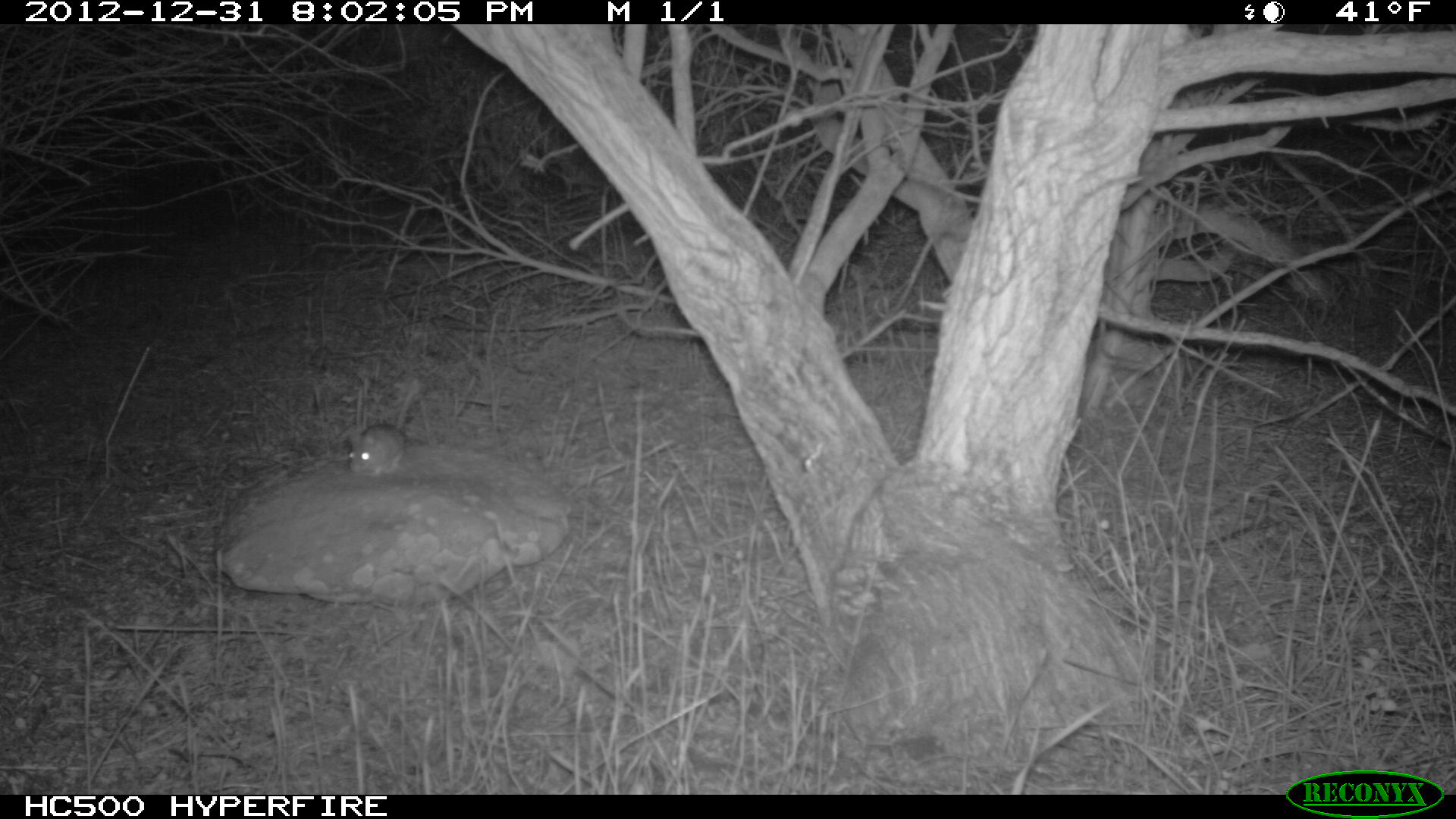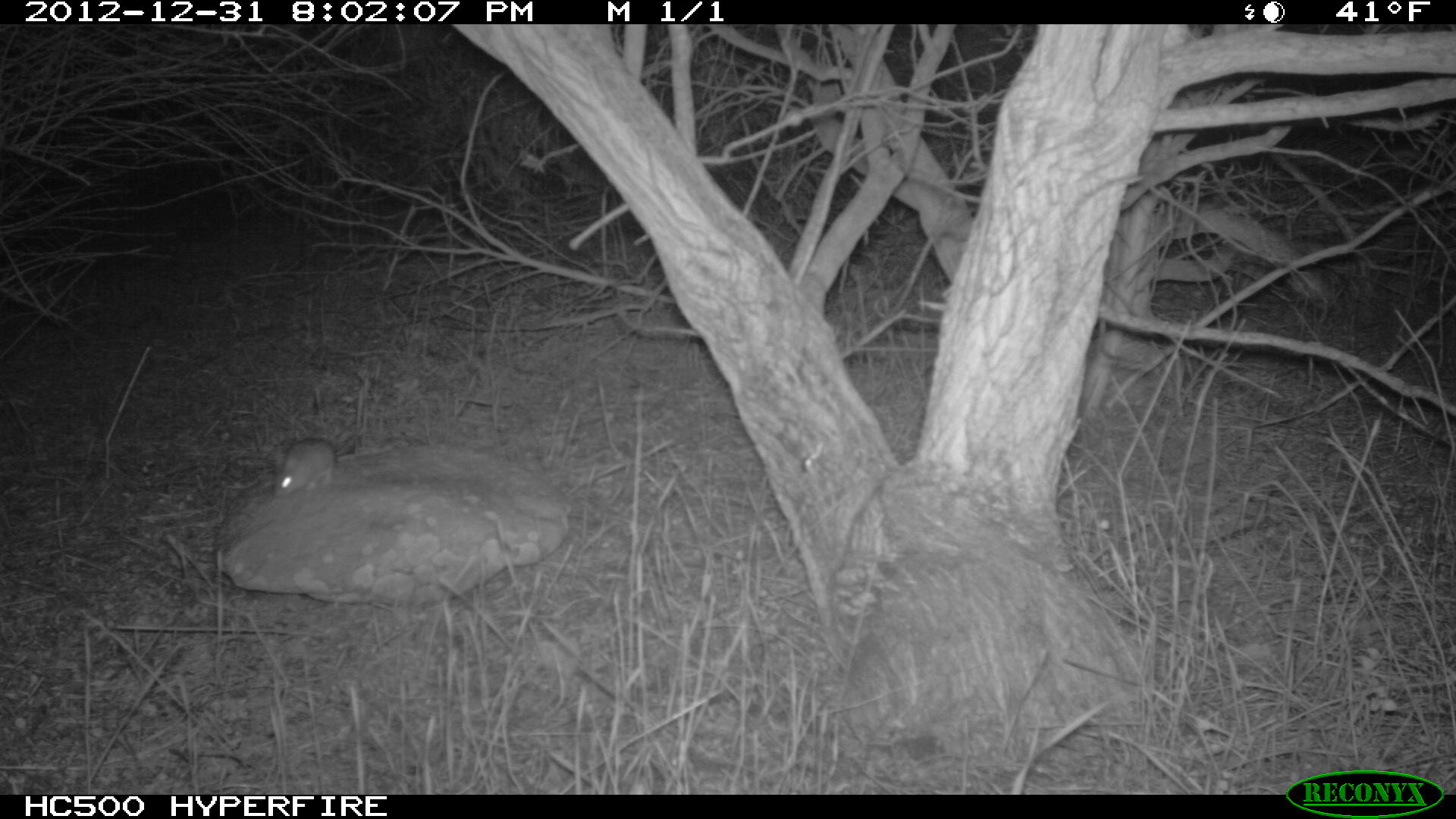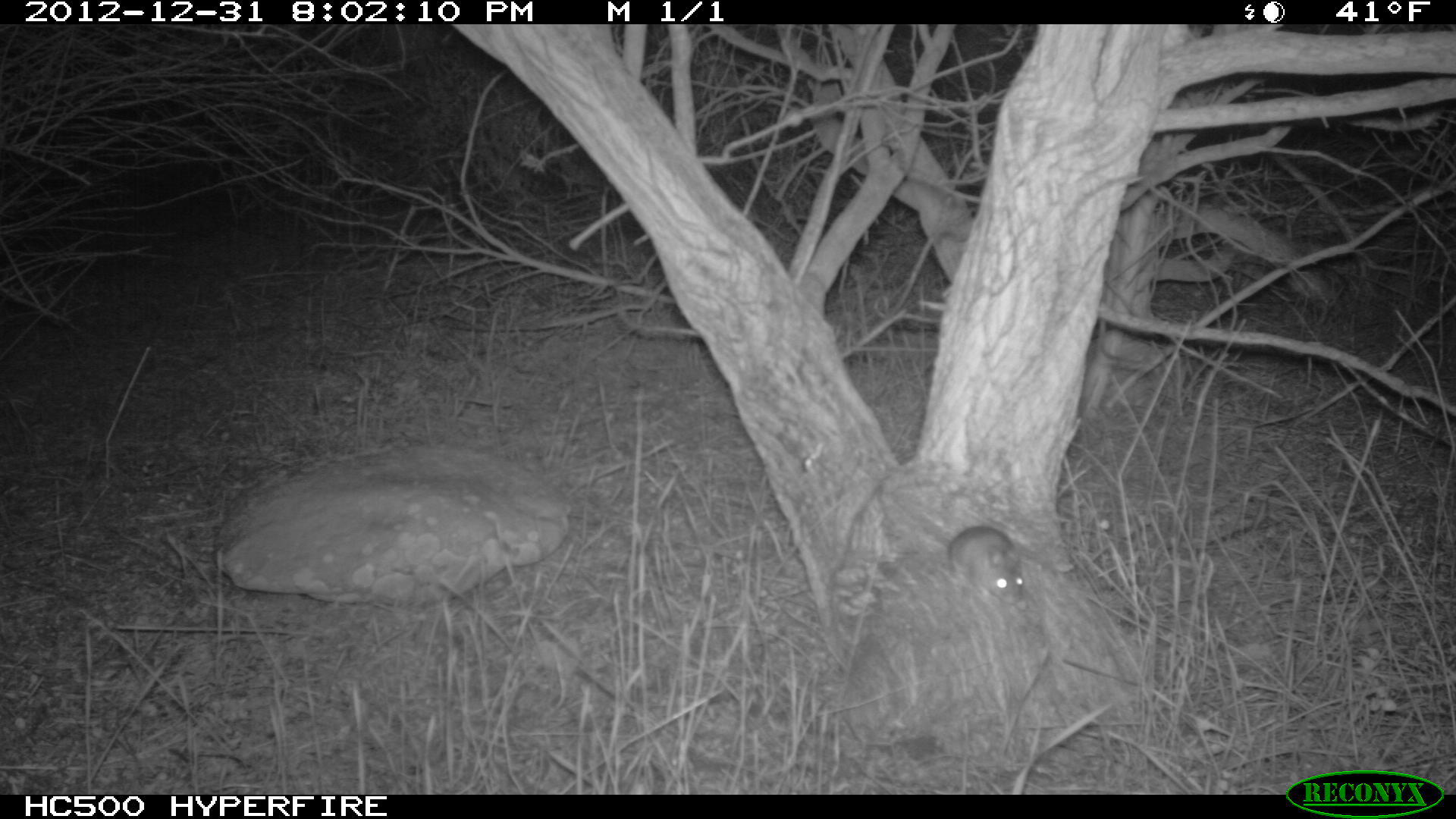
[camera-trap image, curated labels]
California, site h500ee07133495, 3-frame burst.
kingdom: Animalia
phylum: Chordata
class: Mammalia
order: Rodentia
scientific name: Rodentia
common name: rodent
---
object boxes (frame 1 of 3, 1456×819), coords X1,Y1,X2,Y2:
rodent: 348,389,414,476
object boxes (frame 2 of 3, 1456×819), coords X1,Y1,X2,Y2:
rodent: 272,437,394,497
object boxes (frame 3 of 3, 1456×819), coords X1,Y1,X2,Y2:
rodent: 947,525,1024,604